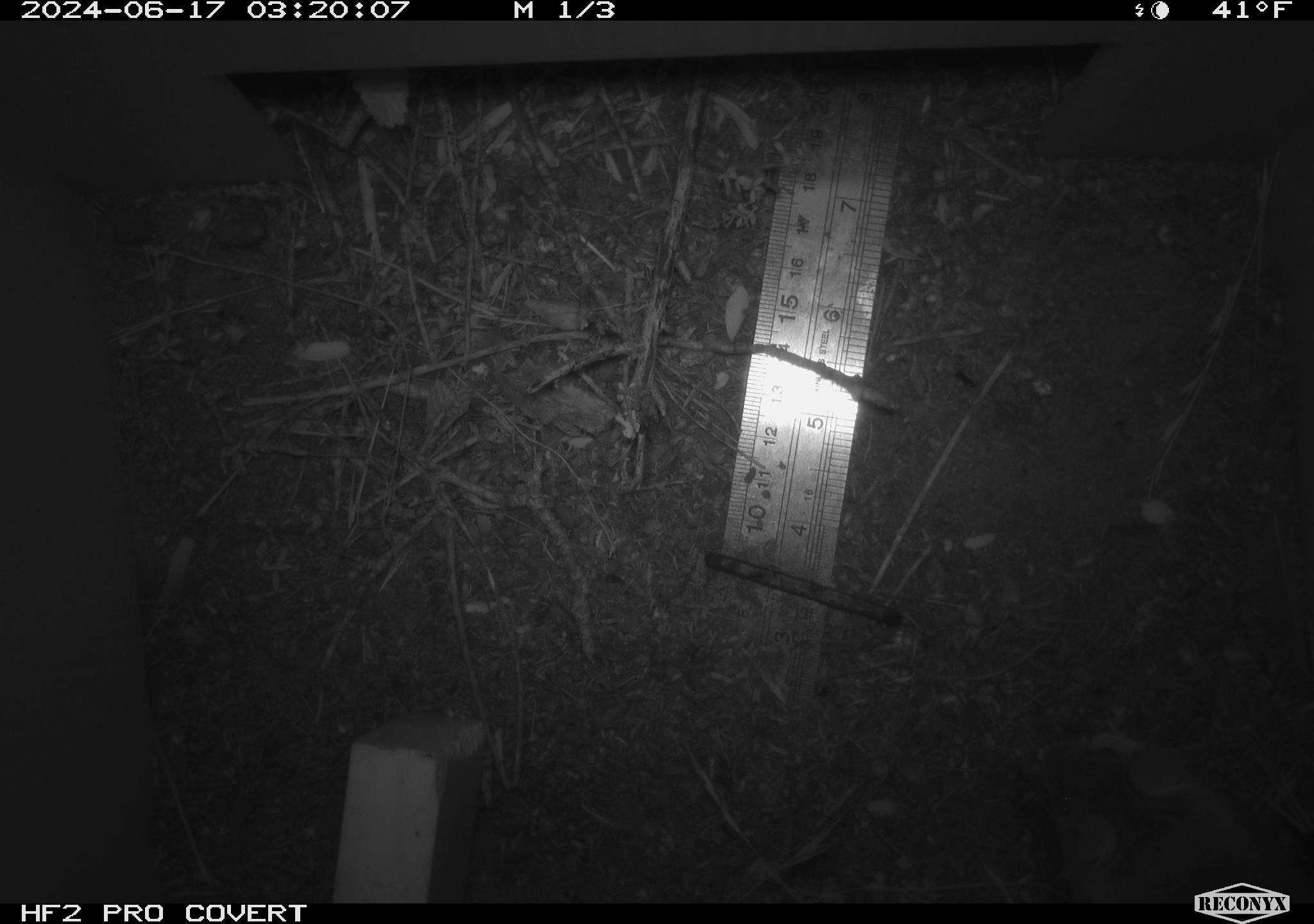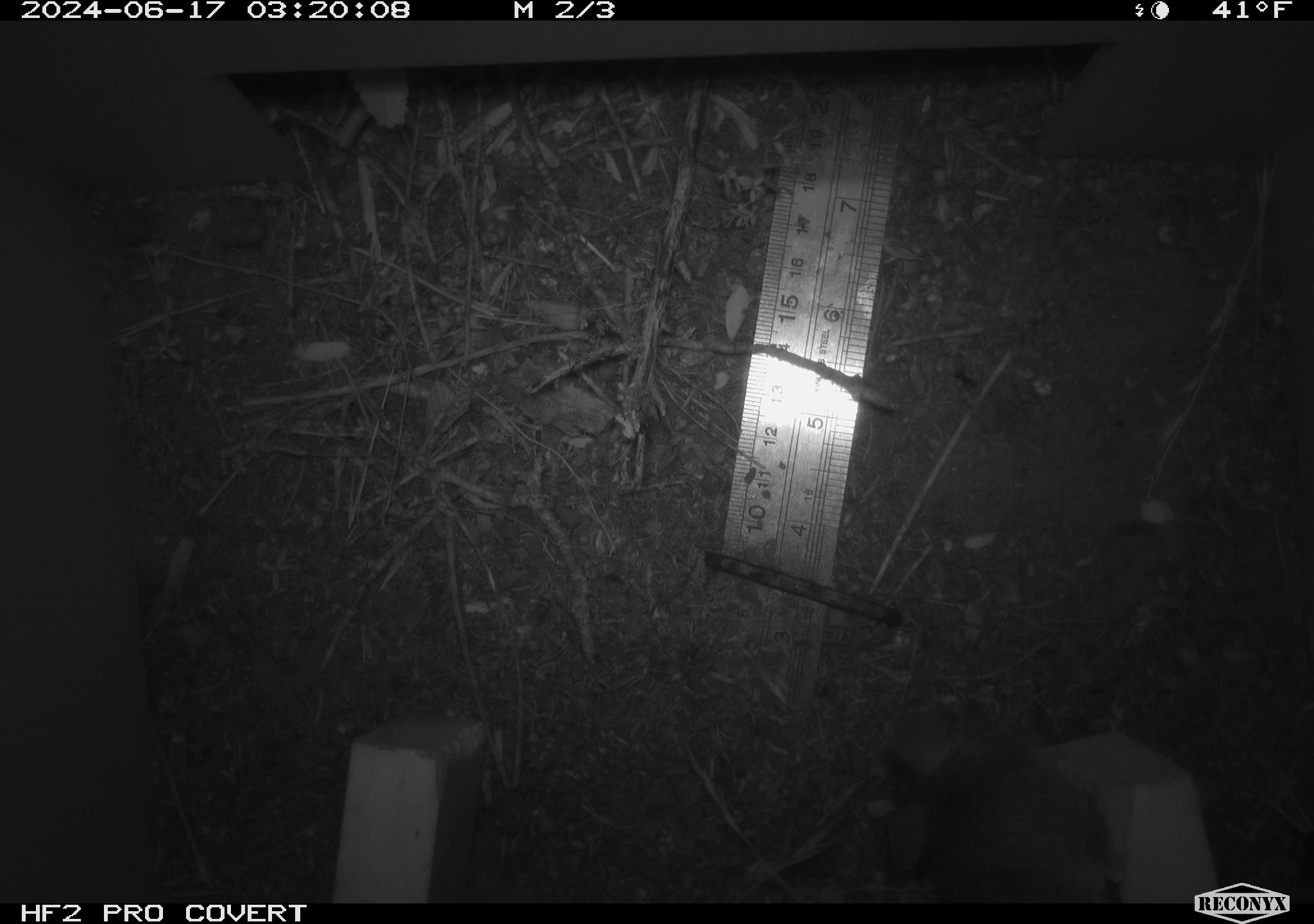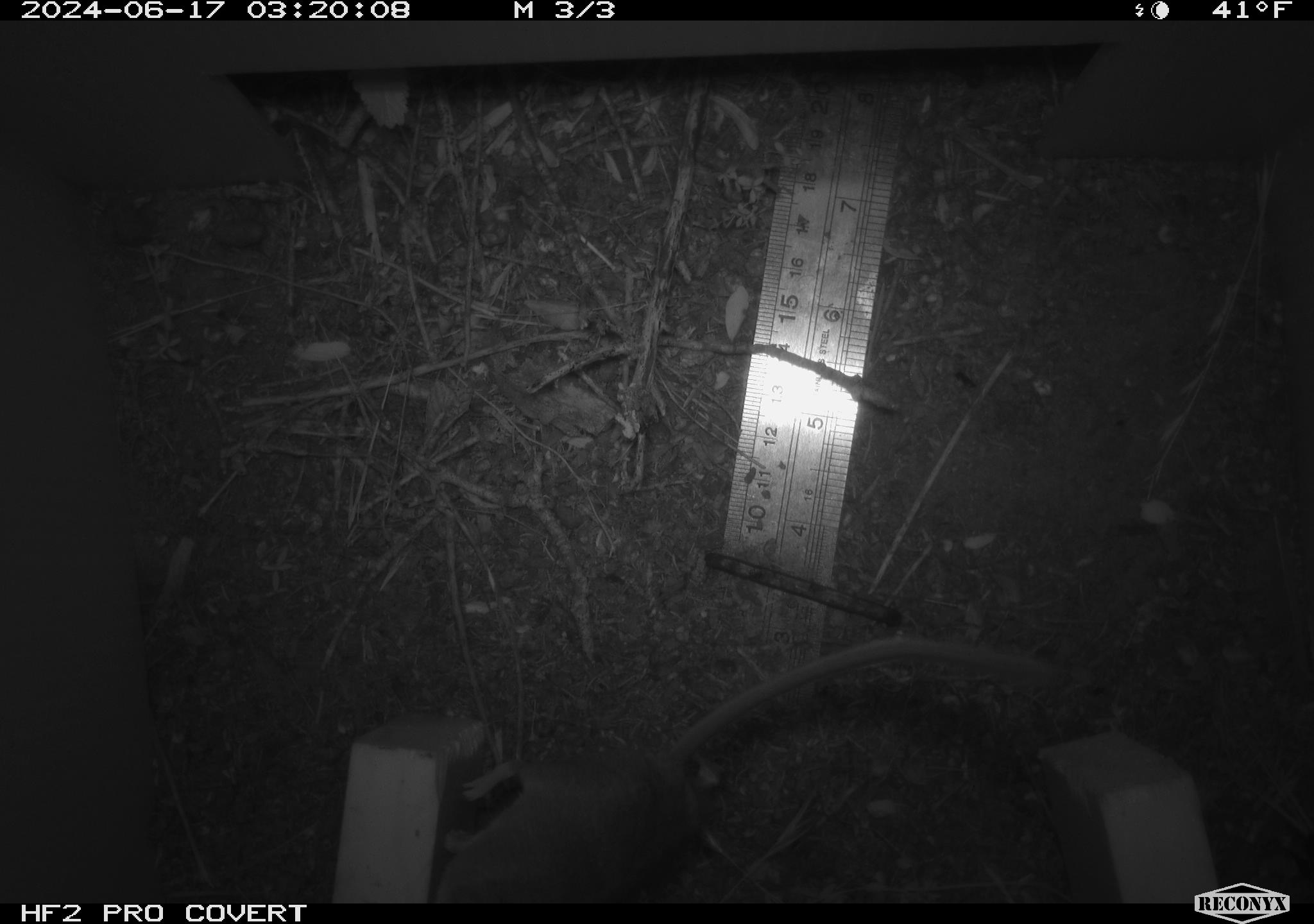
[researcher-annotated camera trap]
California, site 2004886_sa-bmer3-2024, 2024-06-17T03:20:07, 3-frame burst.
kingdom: Animalia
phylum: Chordata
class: Mammalia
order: Rodentia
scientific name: Rodentia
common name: mouse species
Mouse species (Rodentia).